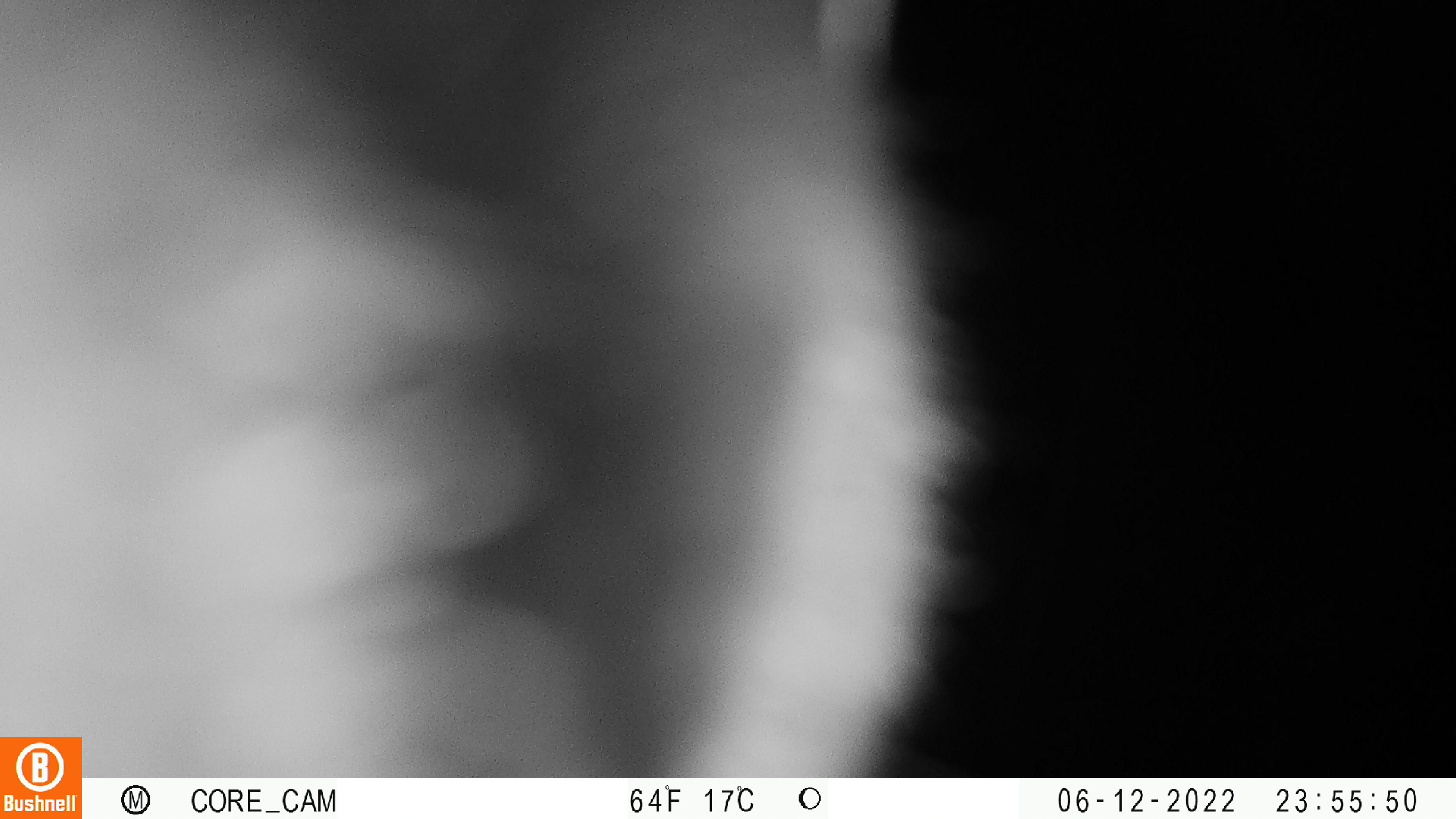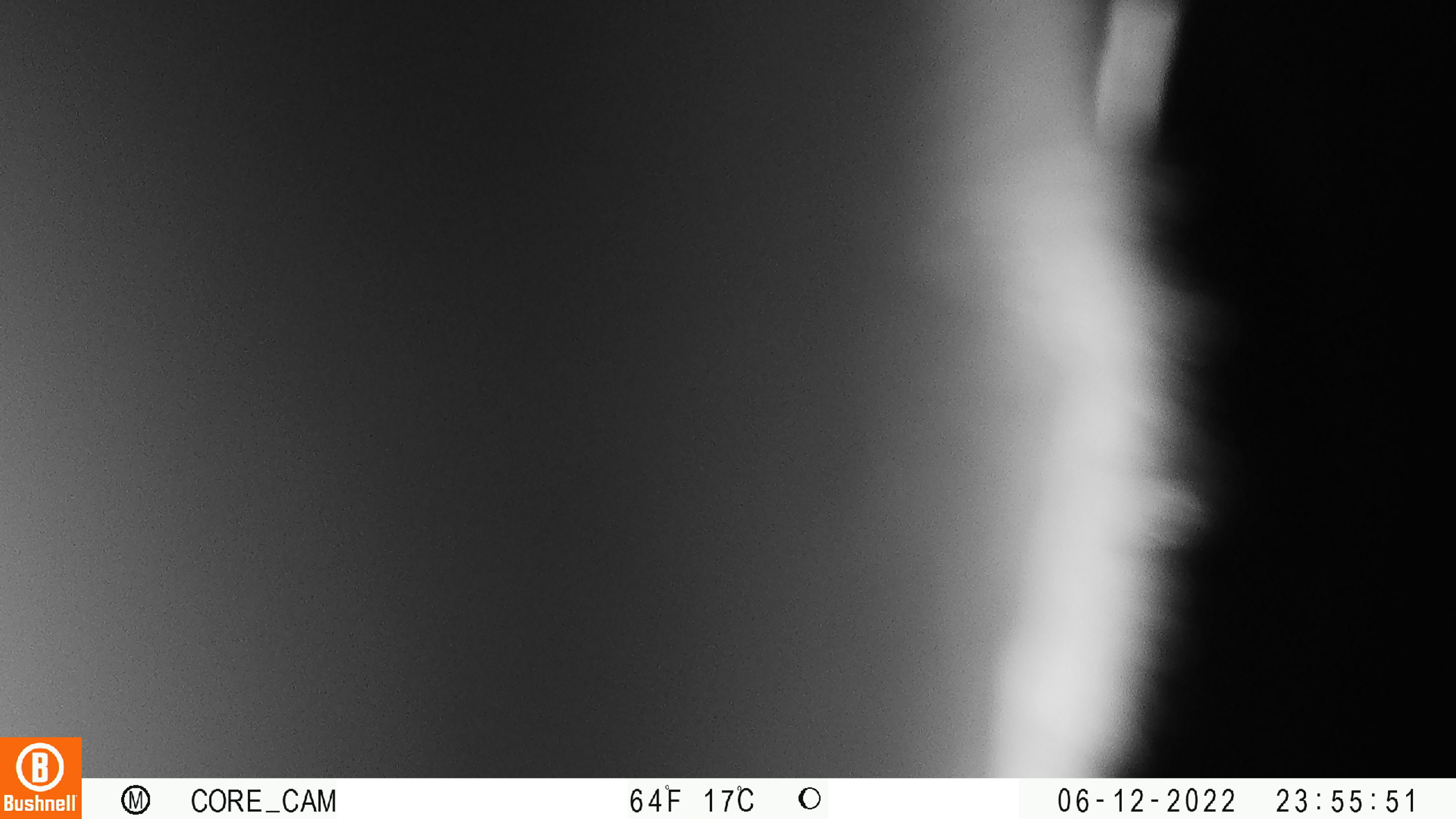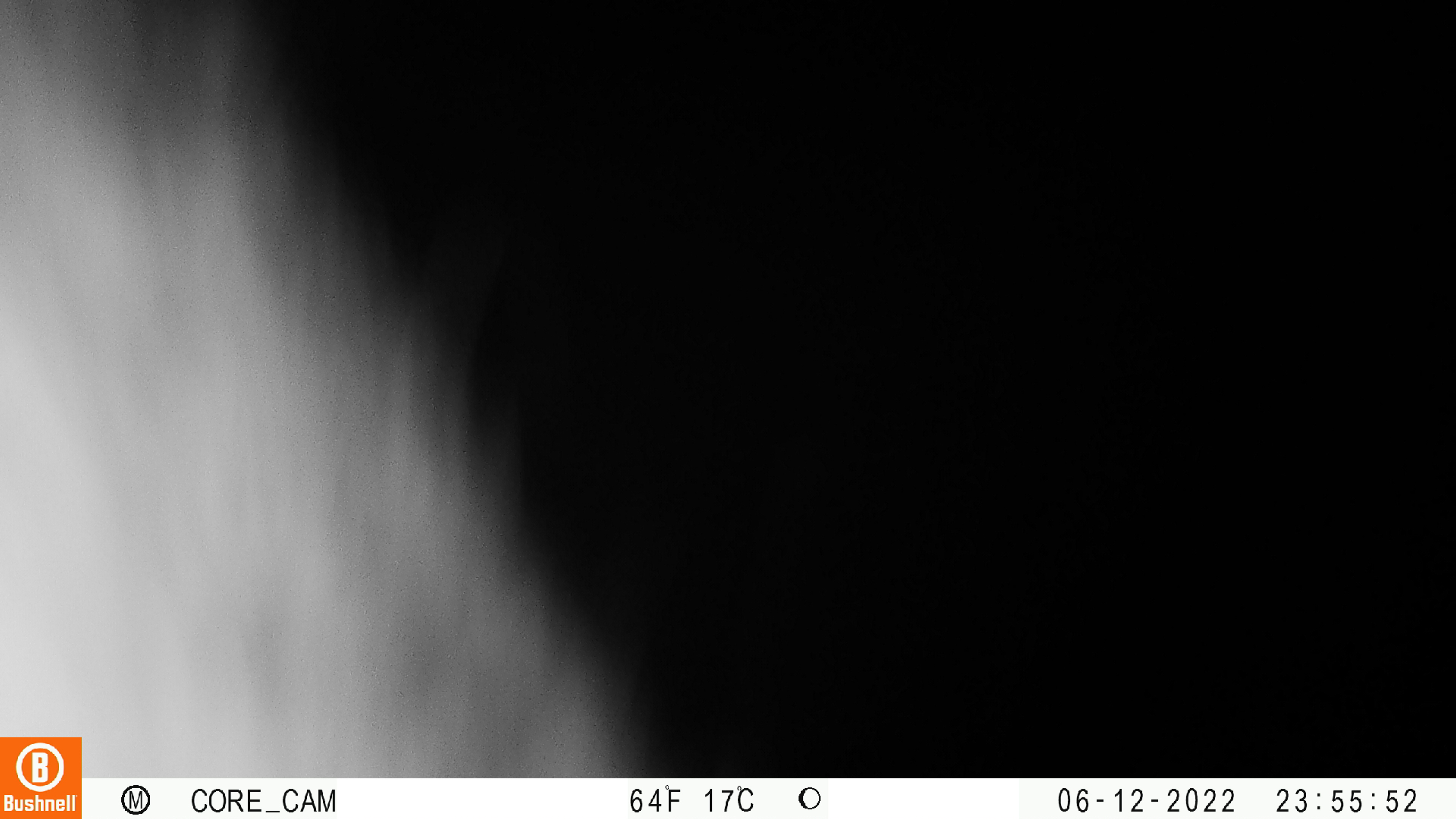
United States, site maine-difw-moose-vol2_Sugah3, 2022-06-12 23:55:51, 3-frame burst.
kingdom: Animalia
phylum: Chordata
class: Mammalia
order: Artiodactyla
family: Cervidae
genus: Alces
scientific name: Alces alces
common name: moose